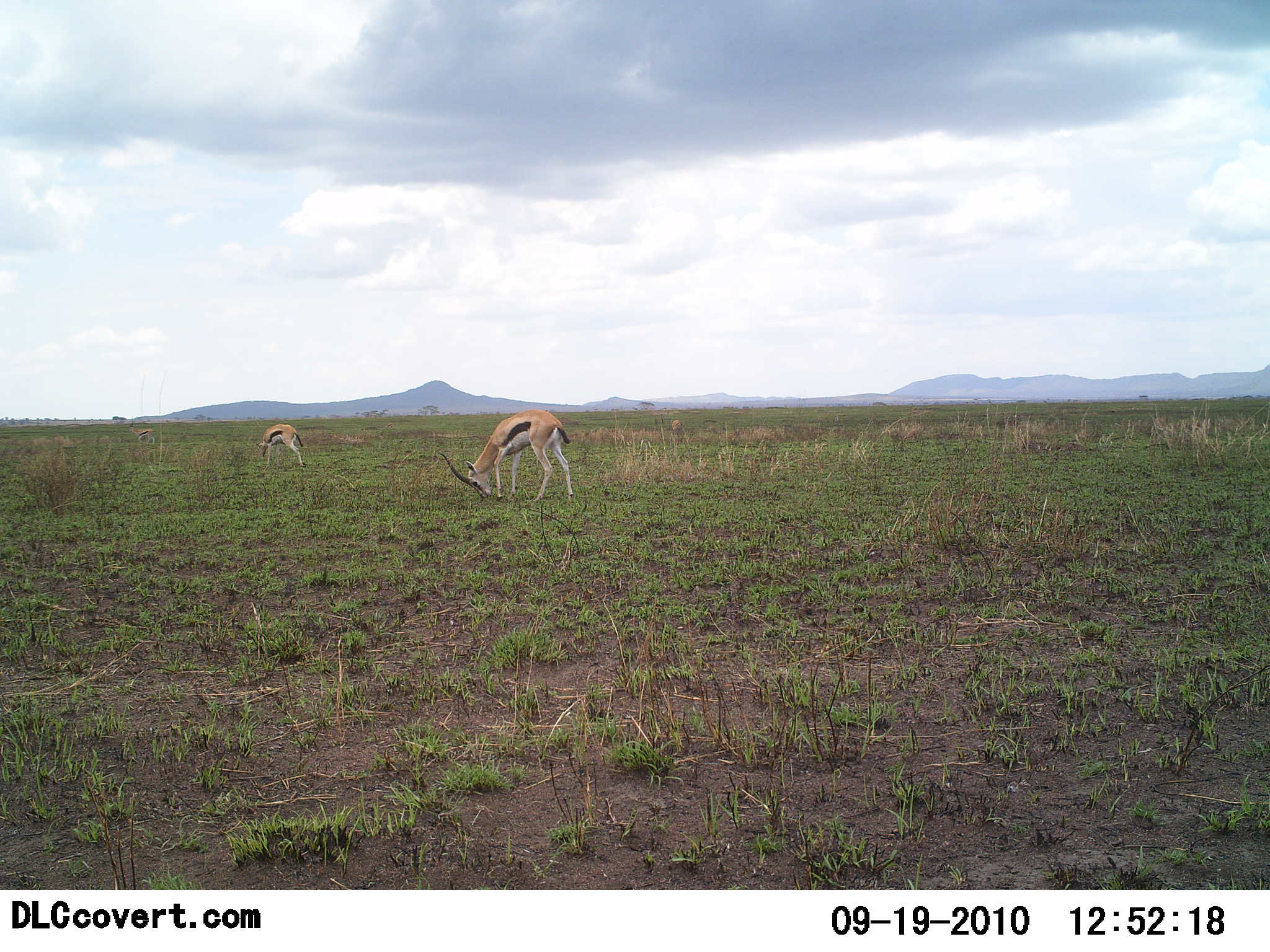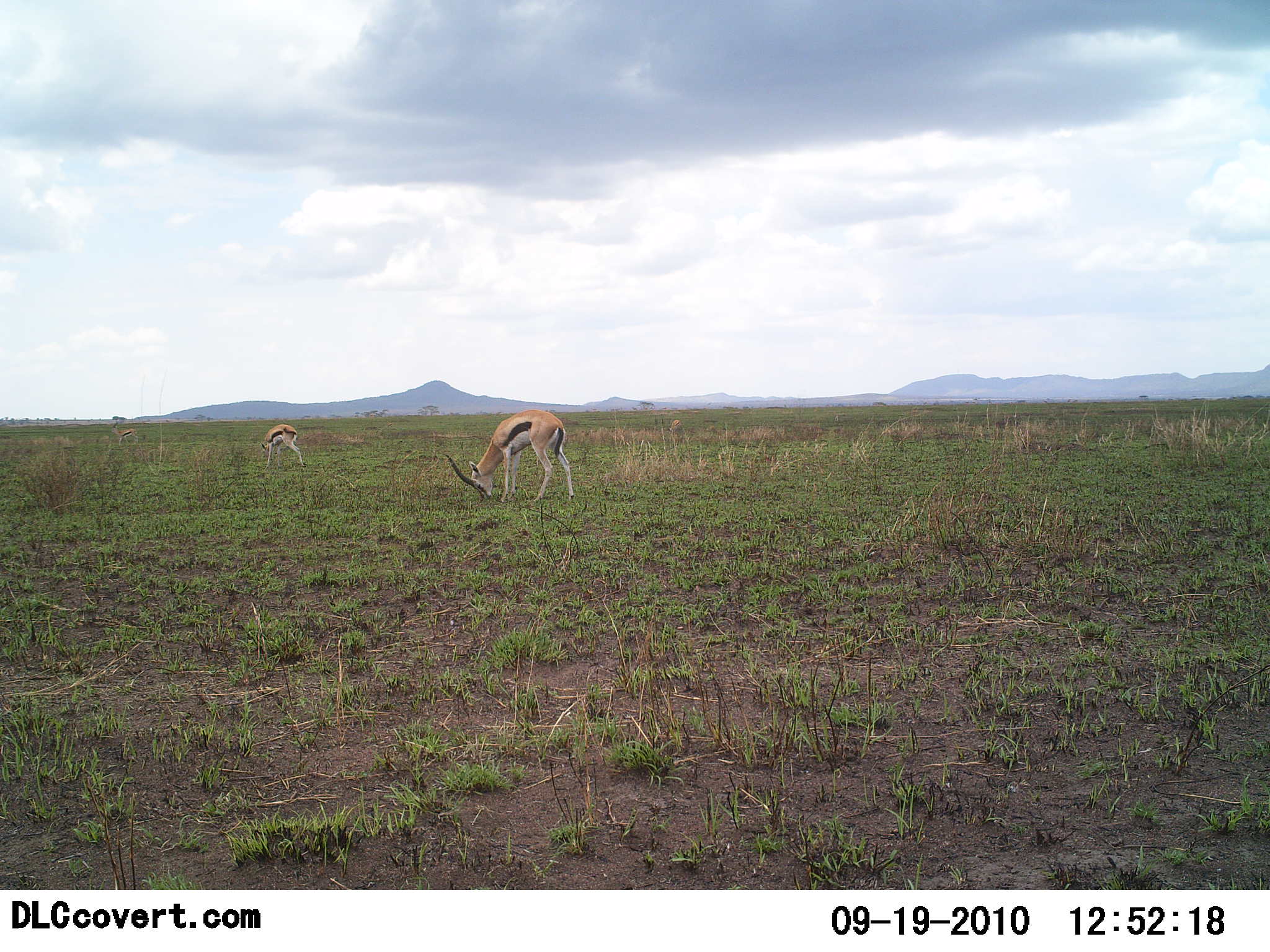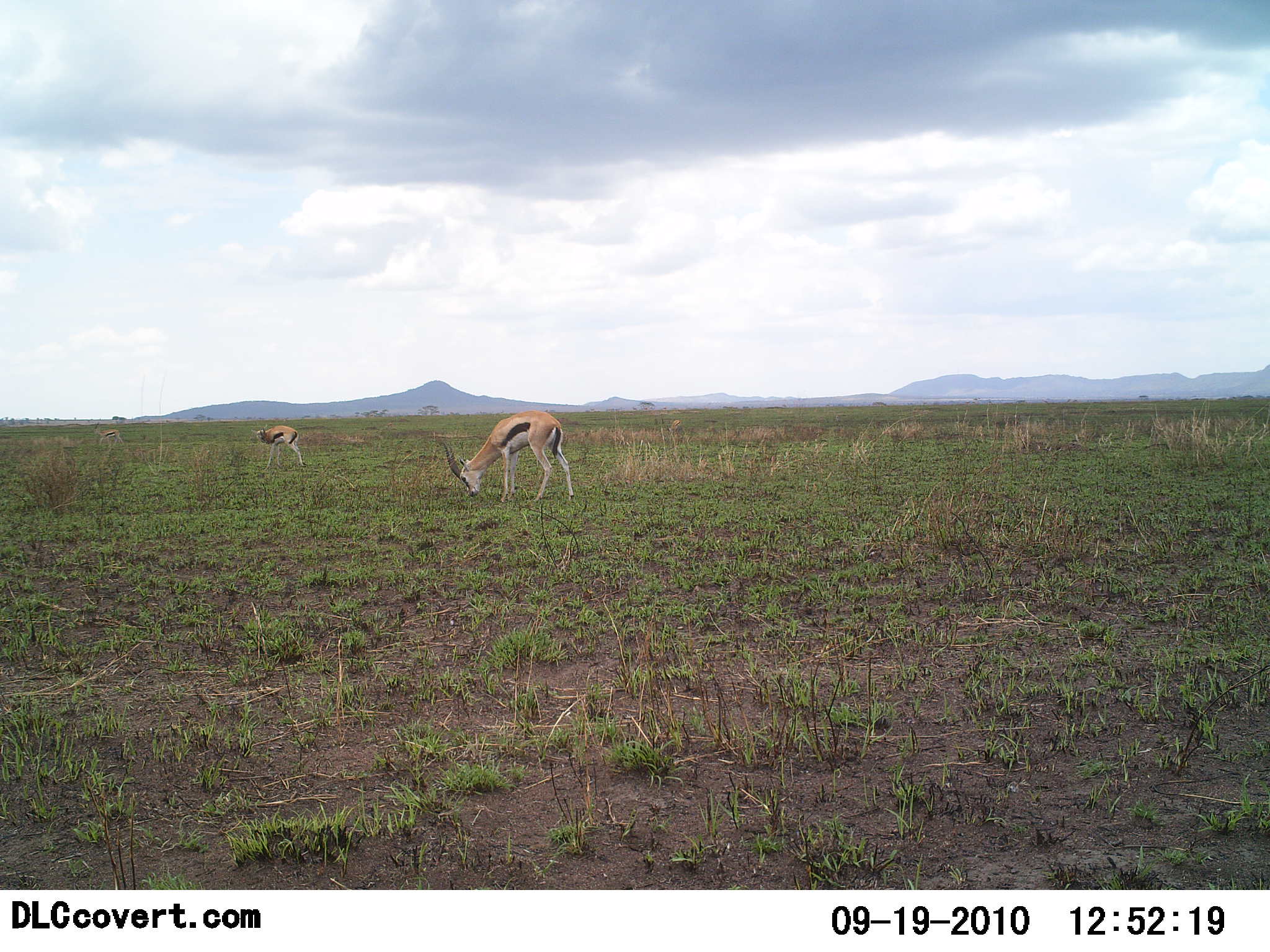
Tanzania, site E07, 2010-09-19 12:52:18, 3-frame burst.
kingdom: Animalia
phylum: Chordata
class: Mammalia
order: Artiodactyla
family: Bovidae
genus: Eudorcas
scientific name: Eudorcas thomsonii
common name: thomson's gazelle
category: gazellethomsons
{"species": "gazellethomsons (thomson's gazelle) (Eudorcas thomsonii)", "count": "2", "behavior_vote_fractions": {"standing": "27%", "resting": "0%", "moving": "20%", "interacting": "0%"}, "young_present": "0%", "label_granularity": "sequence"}